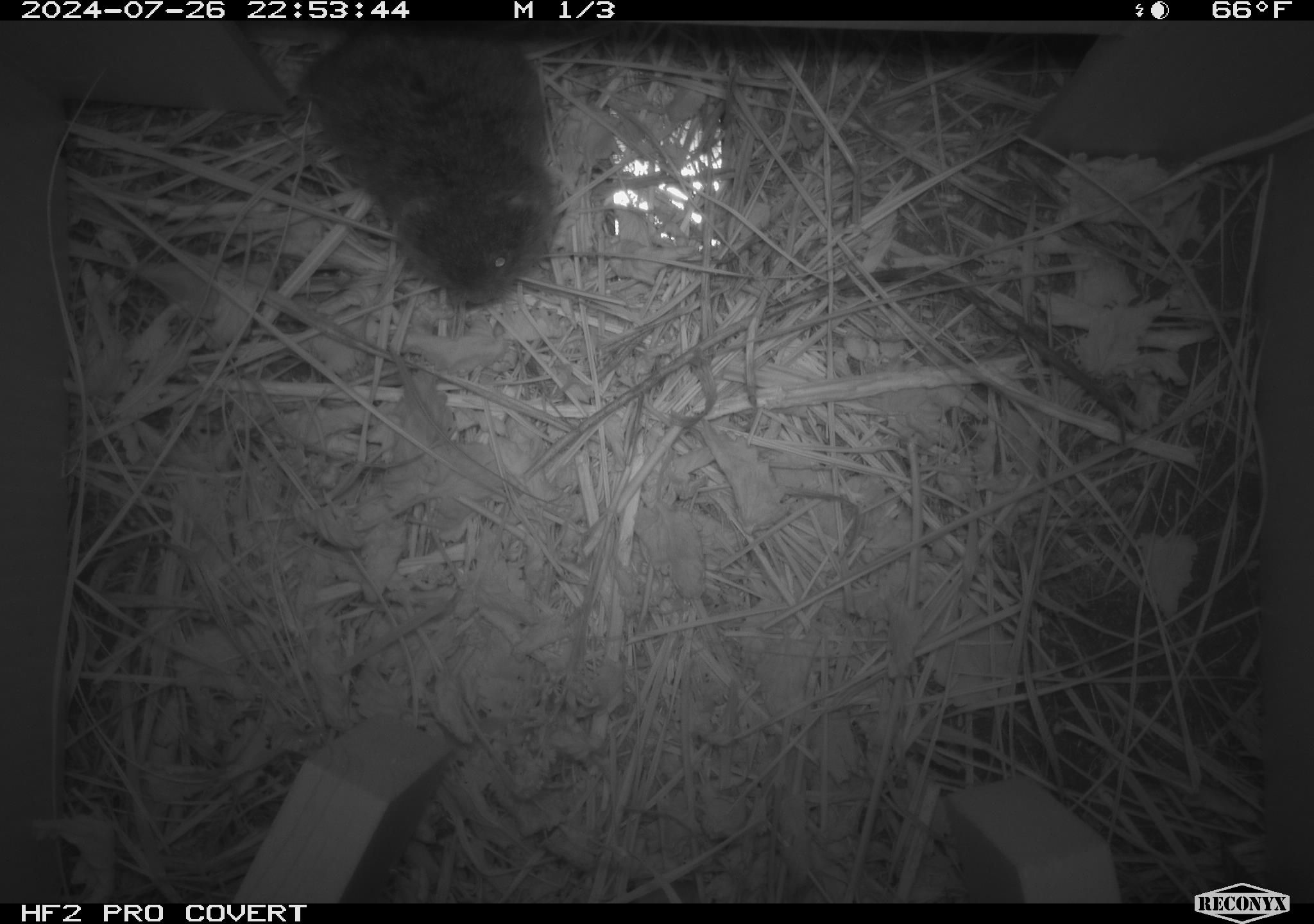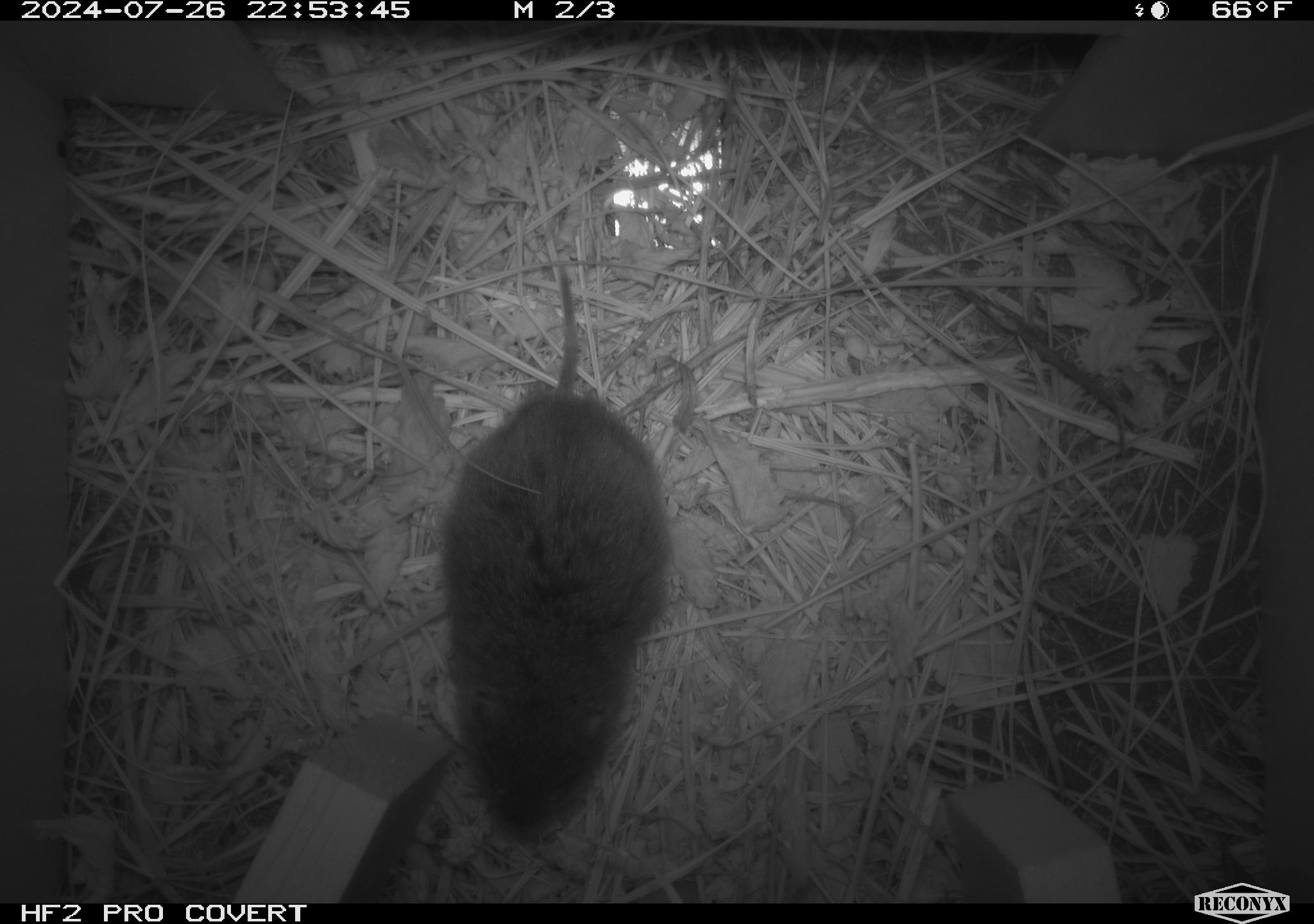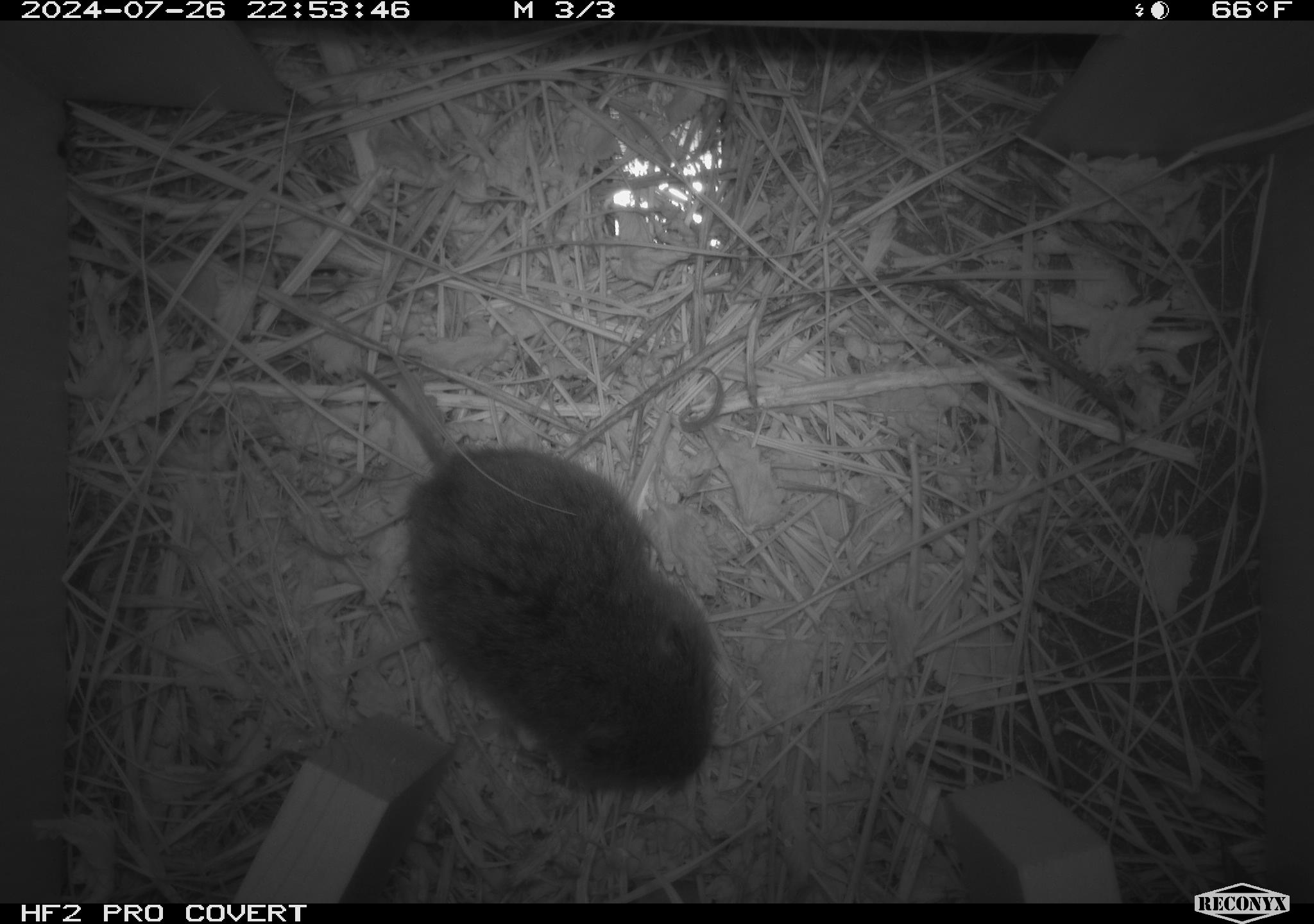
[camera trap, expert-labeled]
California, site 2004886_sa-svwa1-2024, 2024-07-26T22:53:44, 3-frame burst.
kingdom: Animalia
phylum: Chordata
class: Mammalia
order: Rodentia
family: Cricetidae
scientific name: Arvicolinae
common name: voles, lemmings, and muskrats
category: arvicolinae subfamily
Arvicolinae subfamily (voles, lemmings, and muskrats) (Arvicolinae).